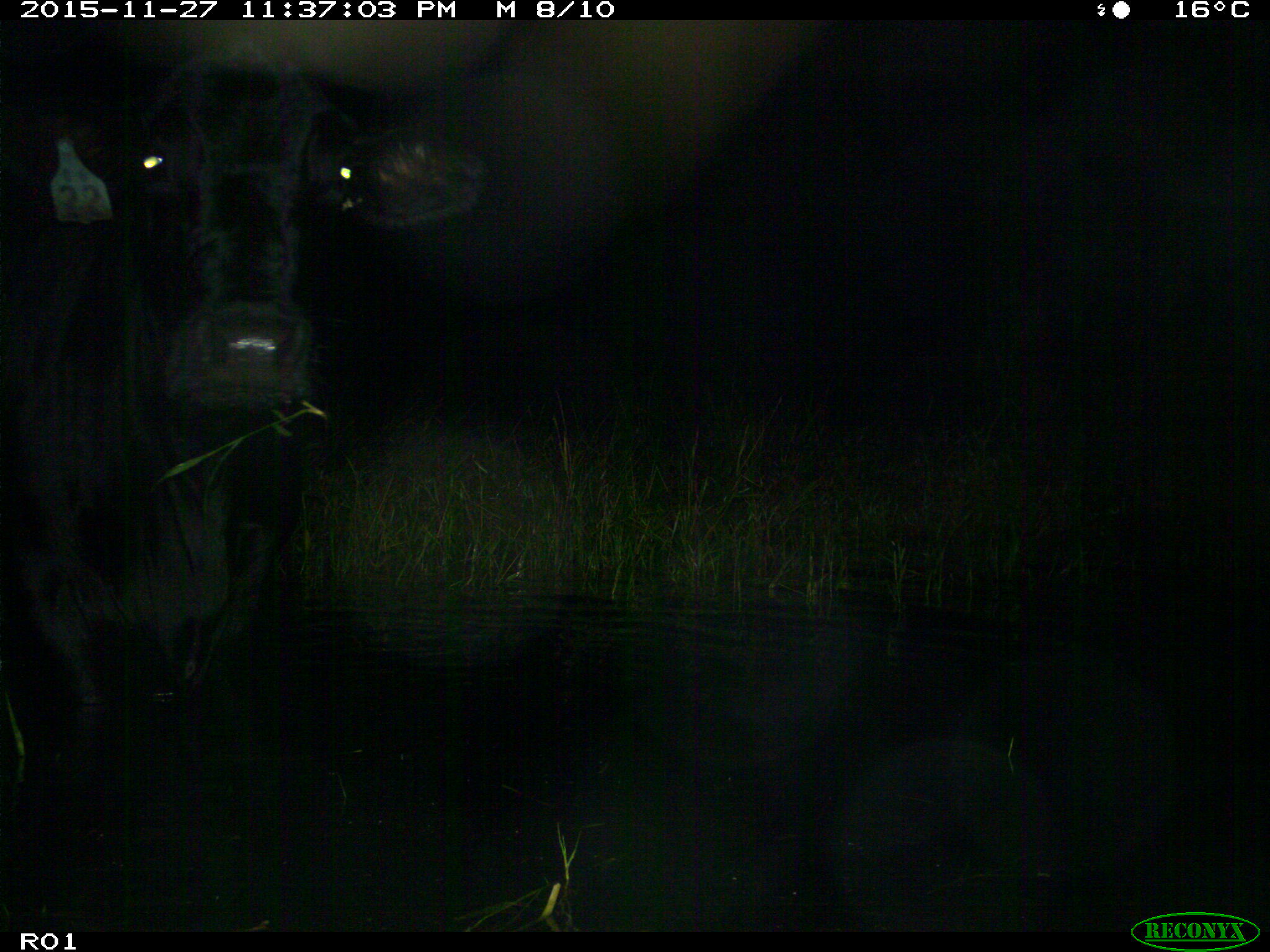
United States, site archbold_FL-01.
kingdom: Animalia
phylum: Chordata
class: Mammalia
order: Artiodactyla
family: Bovidae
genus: Bos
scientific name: Bos taurus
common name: domestic cow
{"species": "Bos taurus (domestic cow)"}